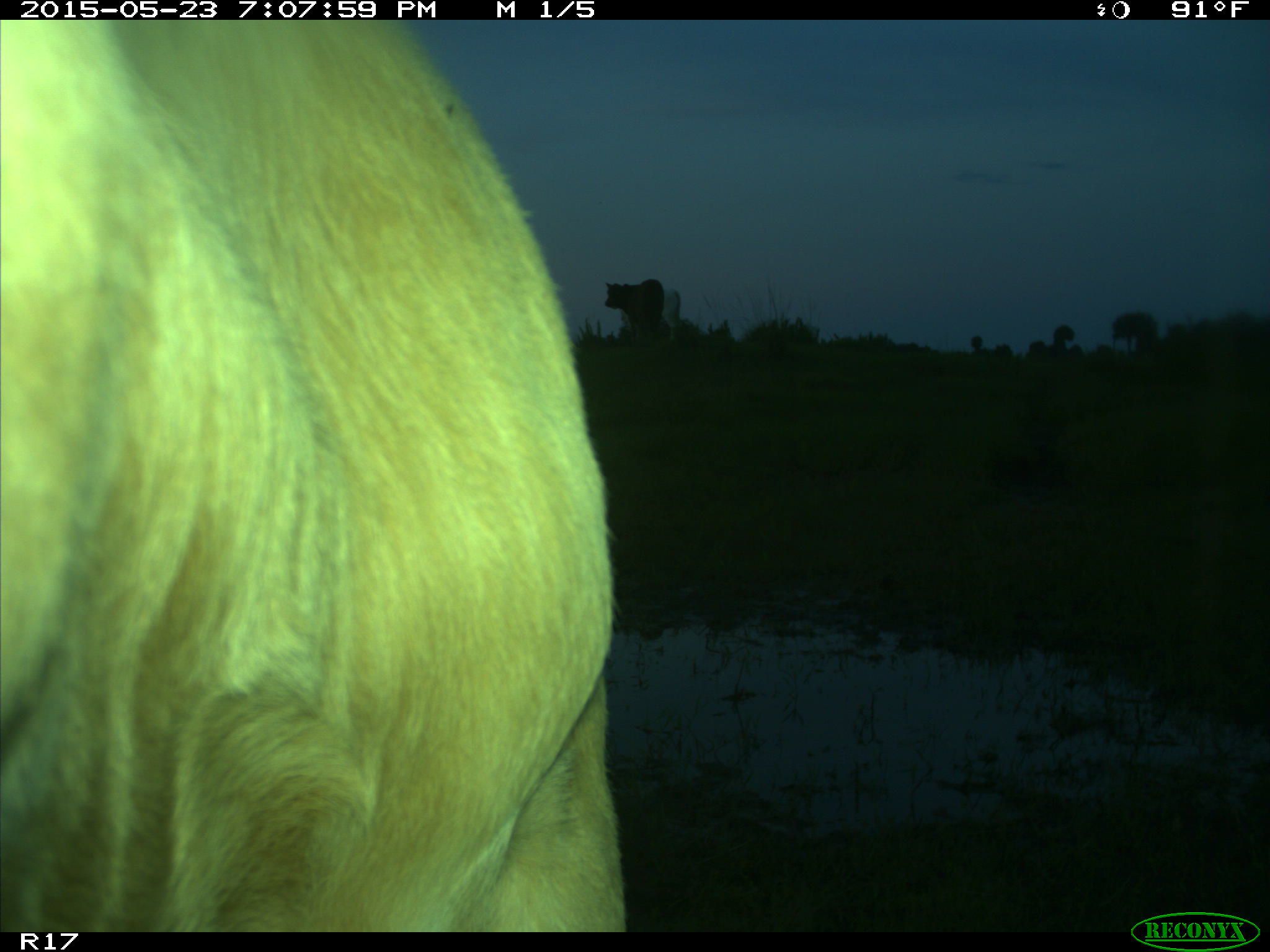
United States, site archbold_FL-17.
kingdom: Animalia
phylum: Chordata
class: Mammalia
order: Artiodactyla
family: Bovidae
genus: Bos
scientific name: Bos taurus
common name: domestic cow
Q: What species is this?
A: Bos taurus (domestic cow).